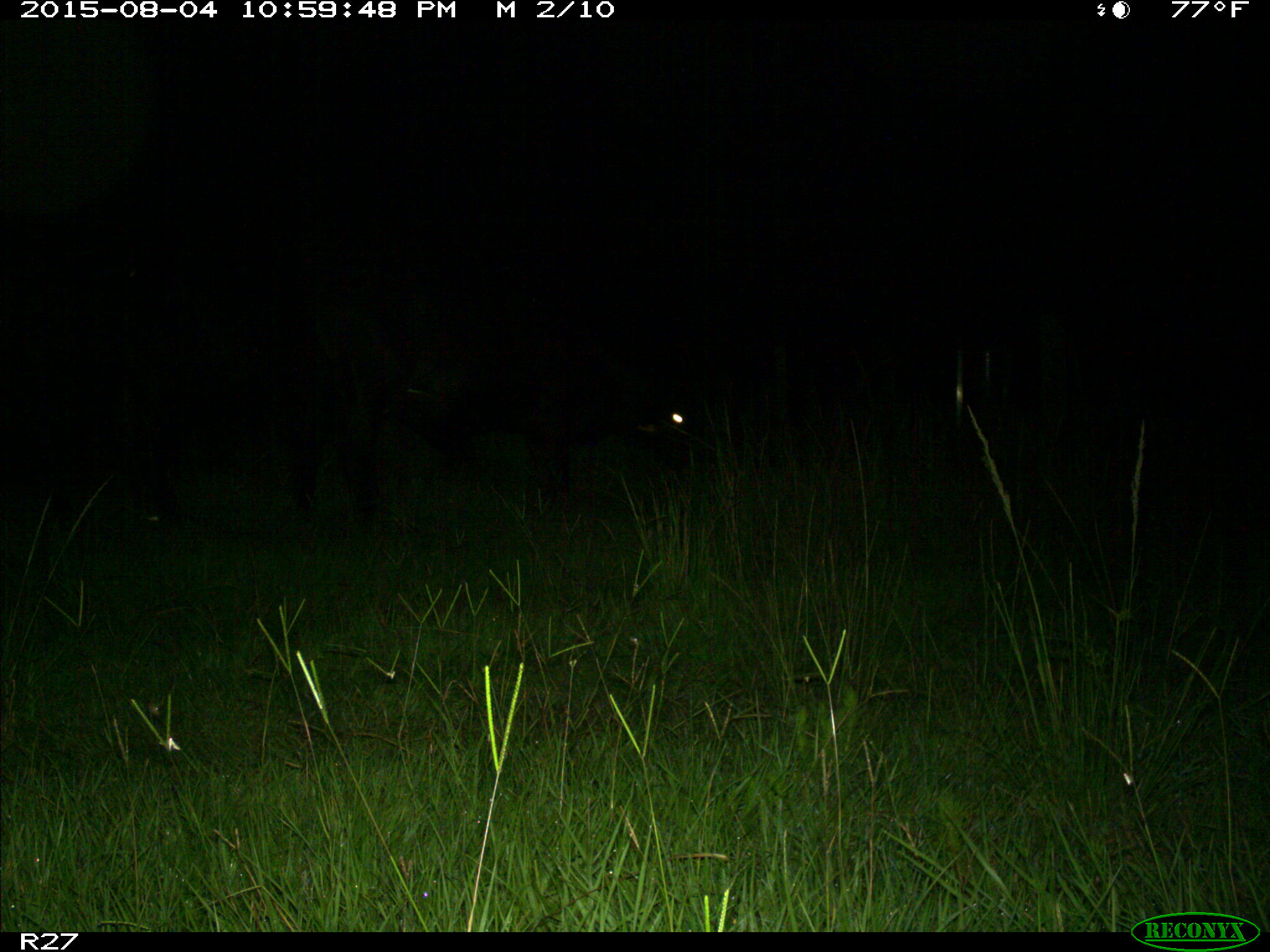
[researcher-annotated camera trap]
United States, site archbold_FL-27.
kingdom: Animalia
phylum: Chordata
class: Mammalia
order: Artiodactyla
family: Bovidae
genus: Bos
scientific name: Bos taurus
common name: domestic cow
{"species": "Bos taurus (domestic cow)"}